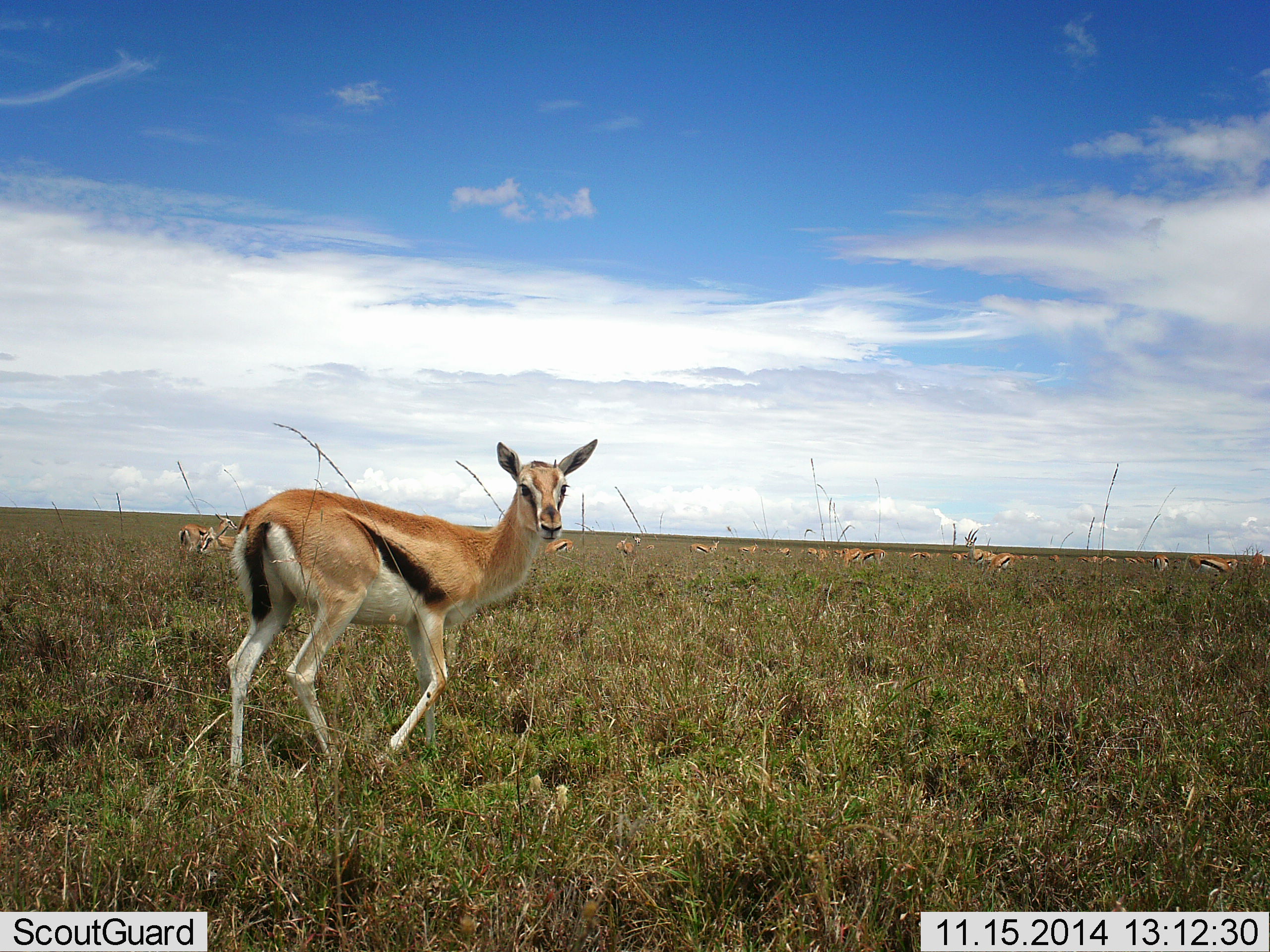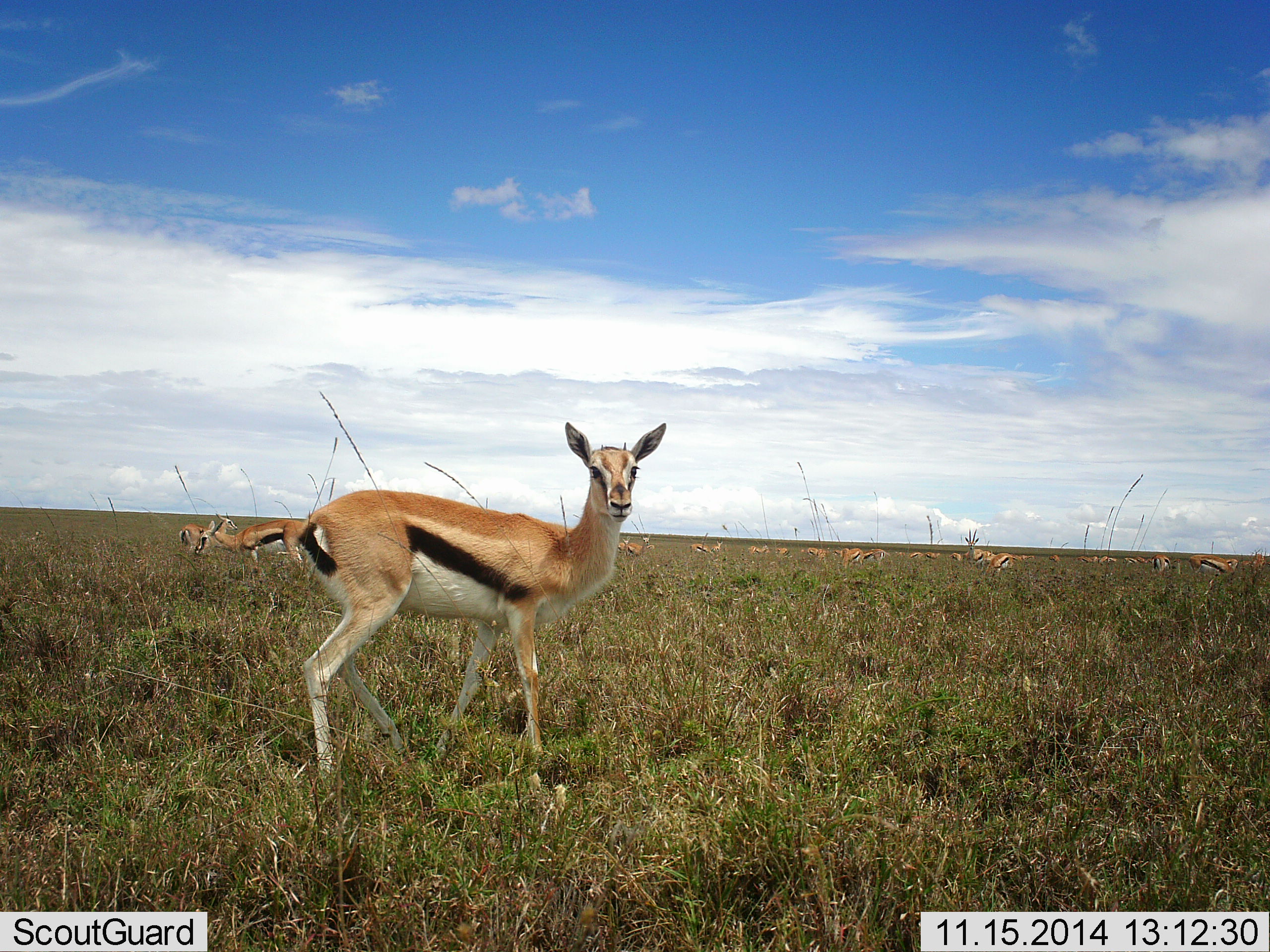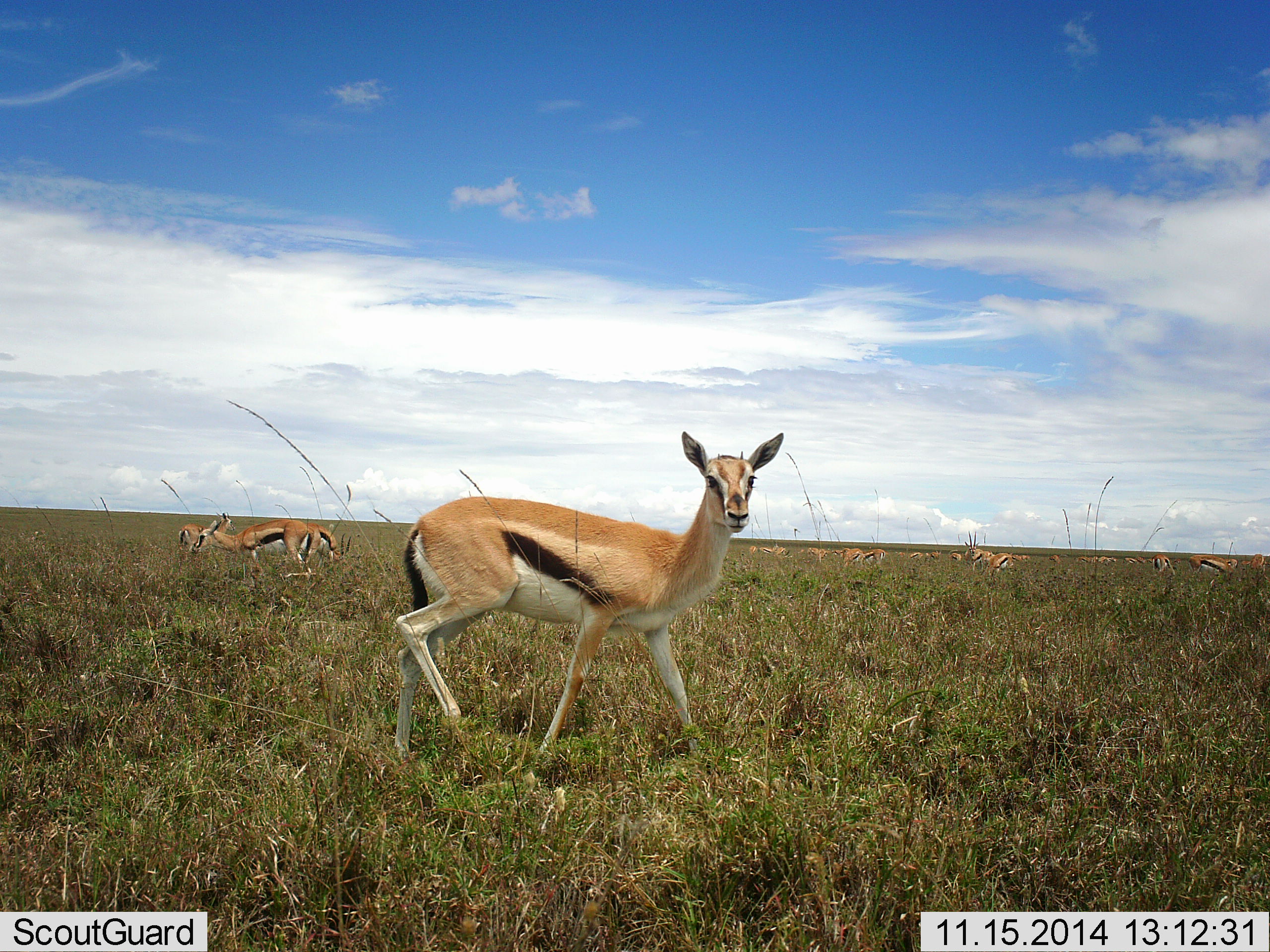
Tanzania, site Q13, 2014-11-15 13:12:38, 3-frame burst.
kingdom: Animalia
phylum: Chordata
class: Mammalia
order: Artiodactyla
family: Bovidae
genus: Eudorcas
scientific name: Eudorcas thomsonii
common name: thomson's gazelle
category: gazellethomsons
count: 11-50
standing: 89%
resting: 11%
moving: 56%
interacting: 11%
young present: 0%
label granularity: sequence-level